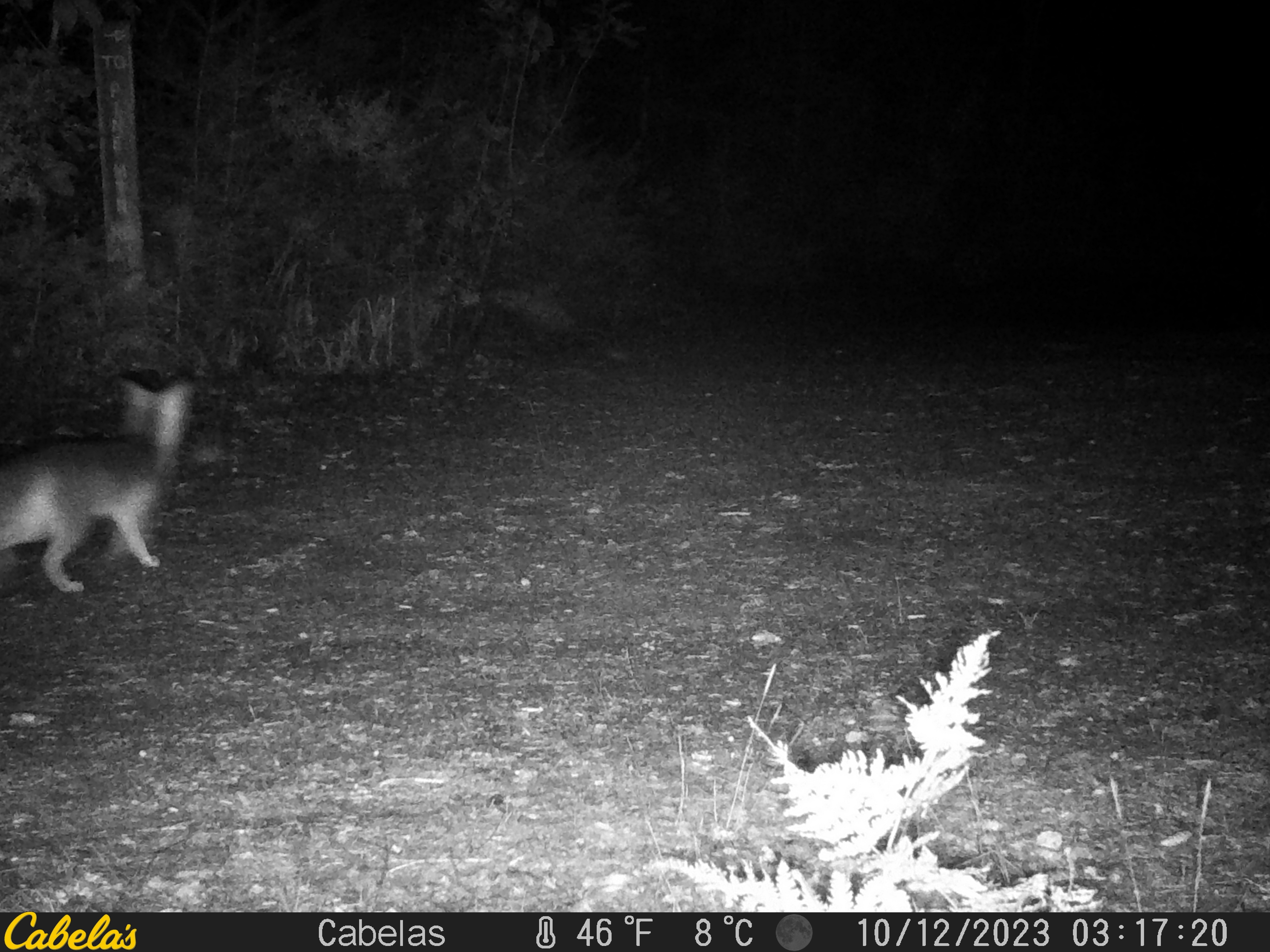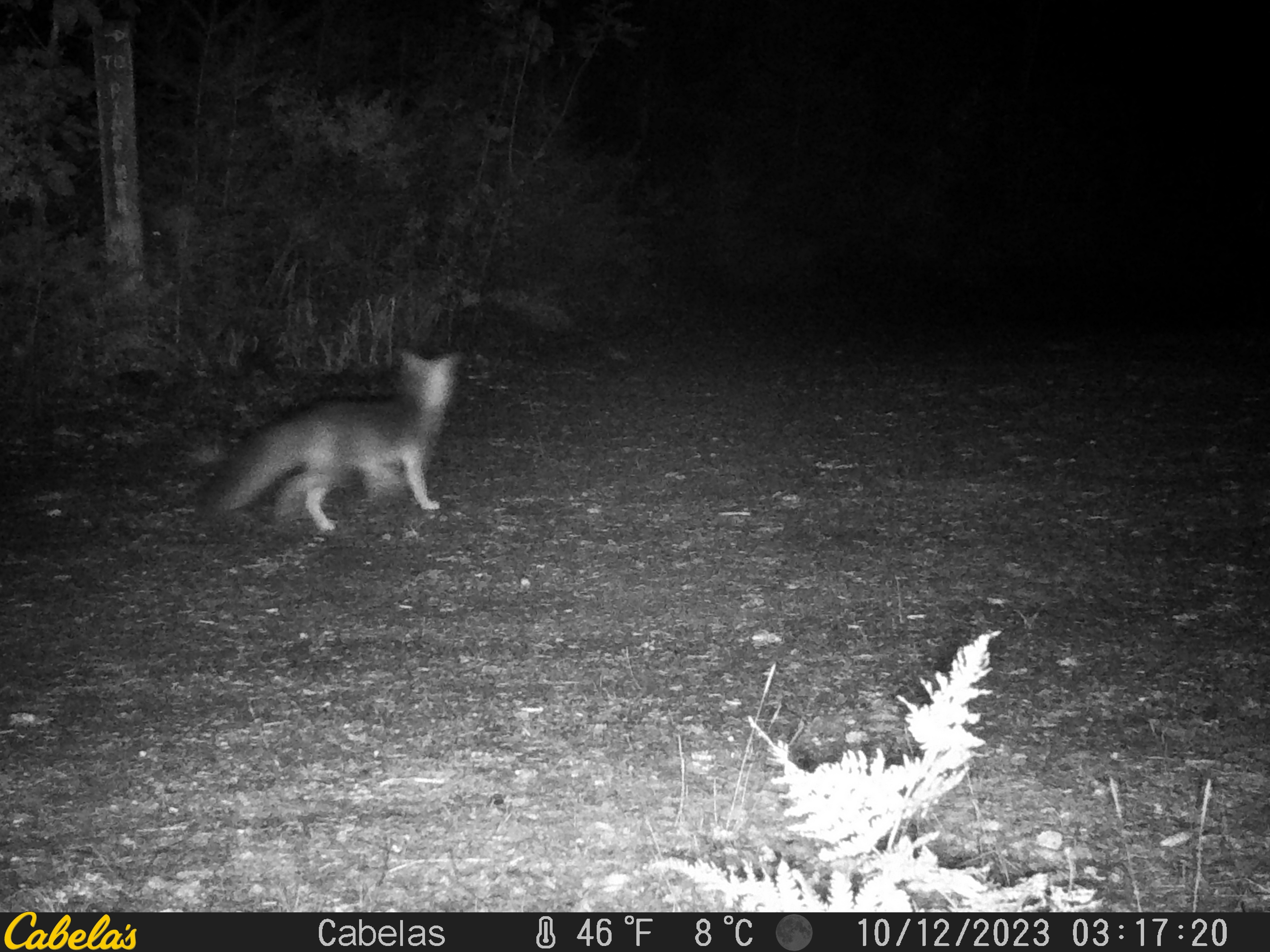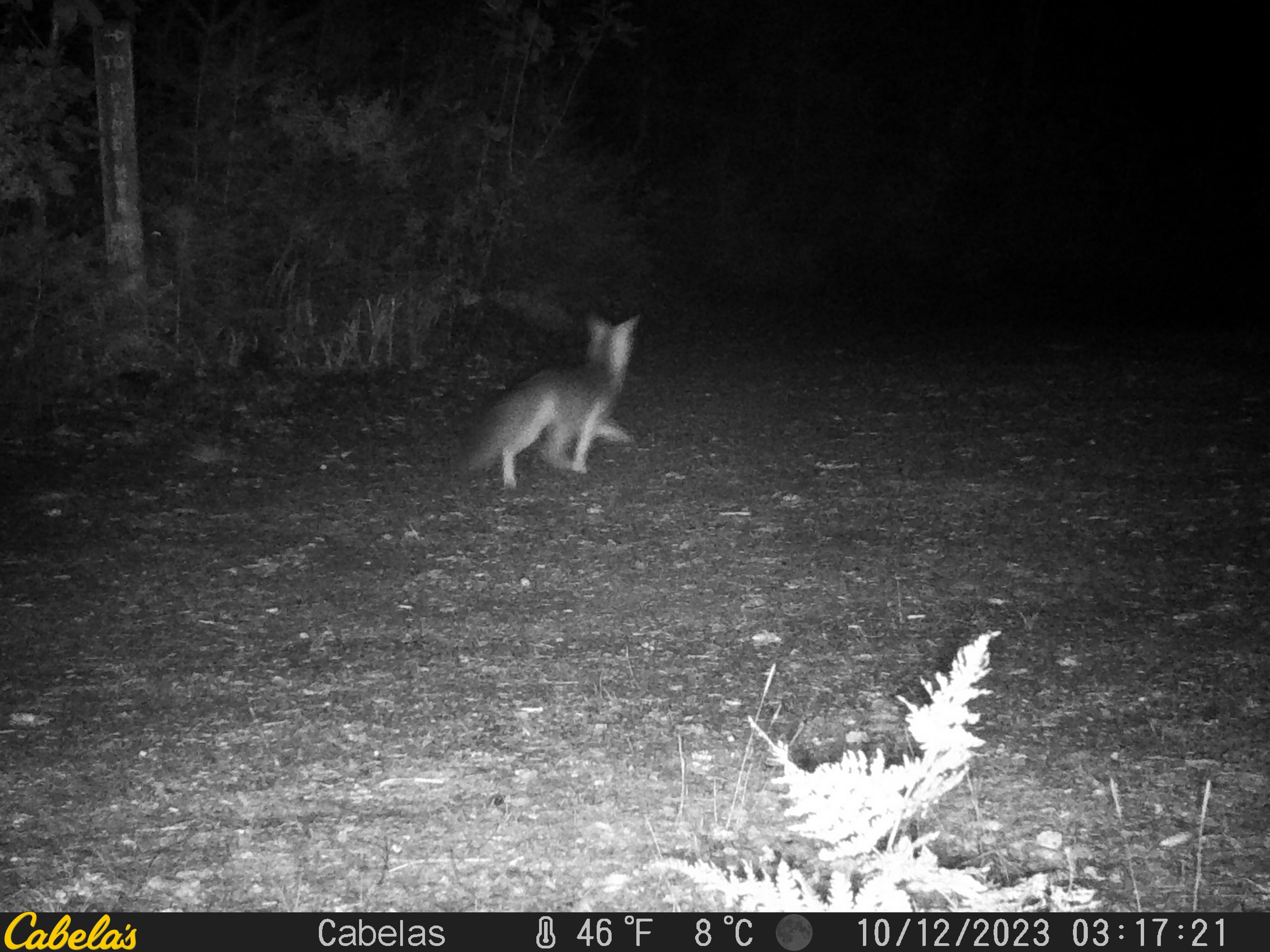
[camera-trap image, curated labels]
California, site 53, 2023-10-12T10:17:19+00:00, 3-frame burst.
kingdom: Animalia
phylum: Chordata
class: Mammalia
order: Carnivora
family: Canidae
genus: Urocyon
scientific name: Urocyon cinereoargenteus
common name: gray fox